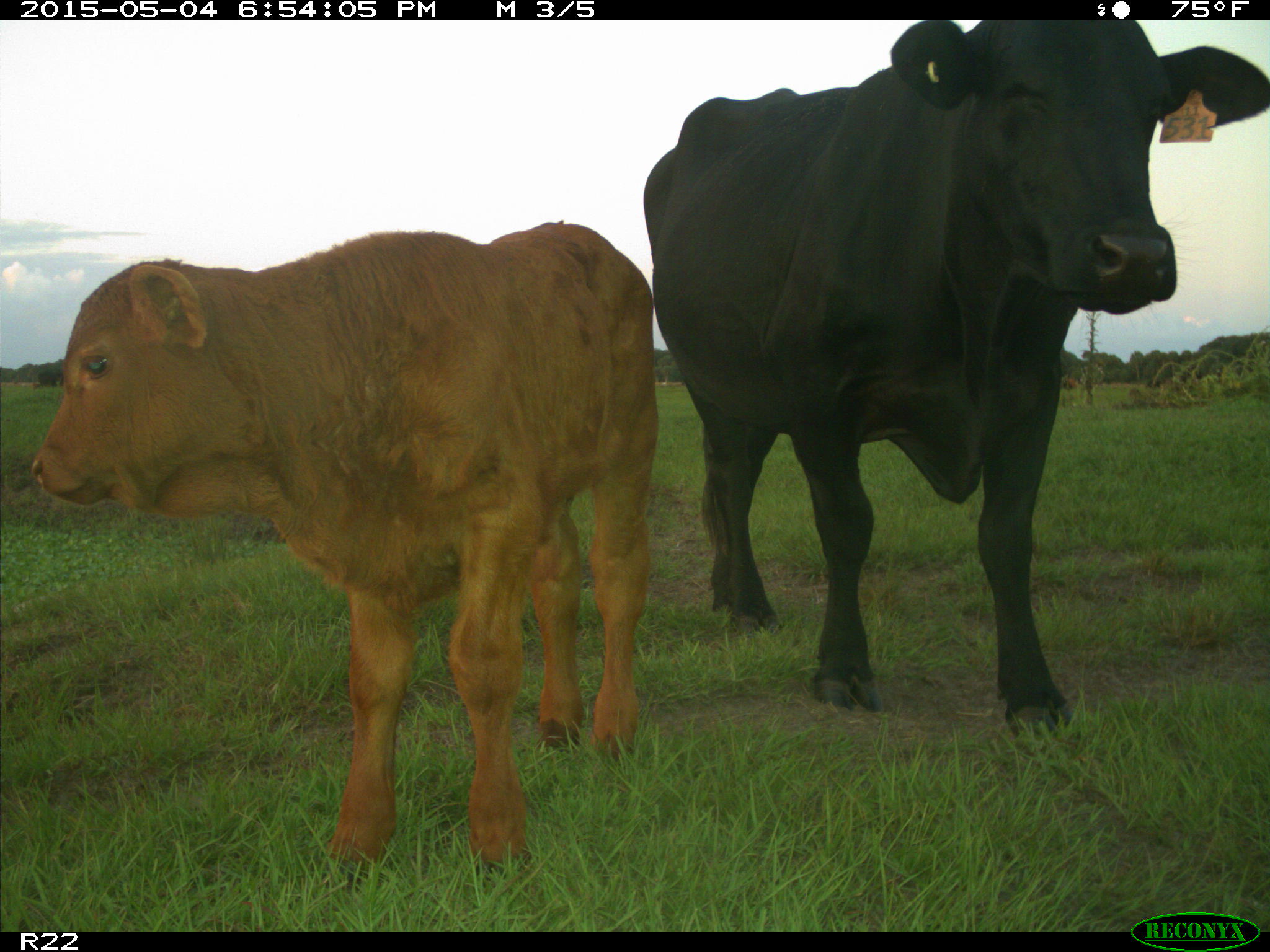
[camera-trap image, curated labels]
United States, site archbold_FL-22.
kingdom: Animalia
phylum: Chordata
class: Mammalia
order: Artiodactyla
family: Bovidae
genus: Bos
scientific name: Bos taurus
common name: domestic cow